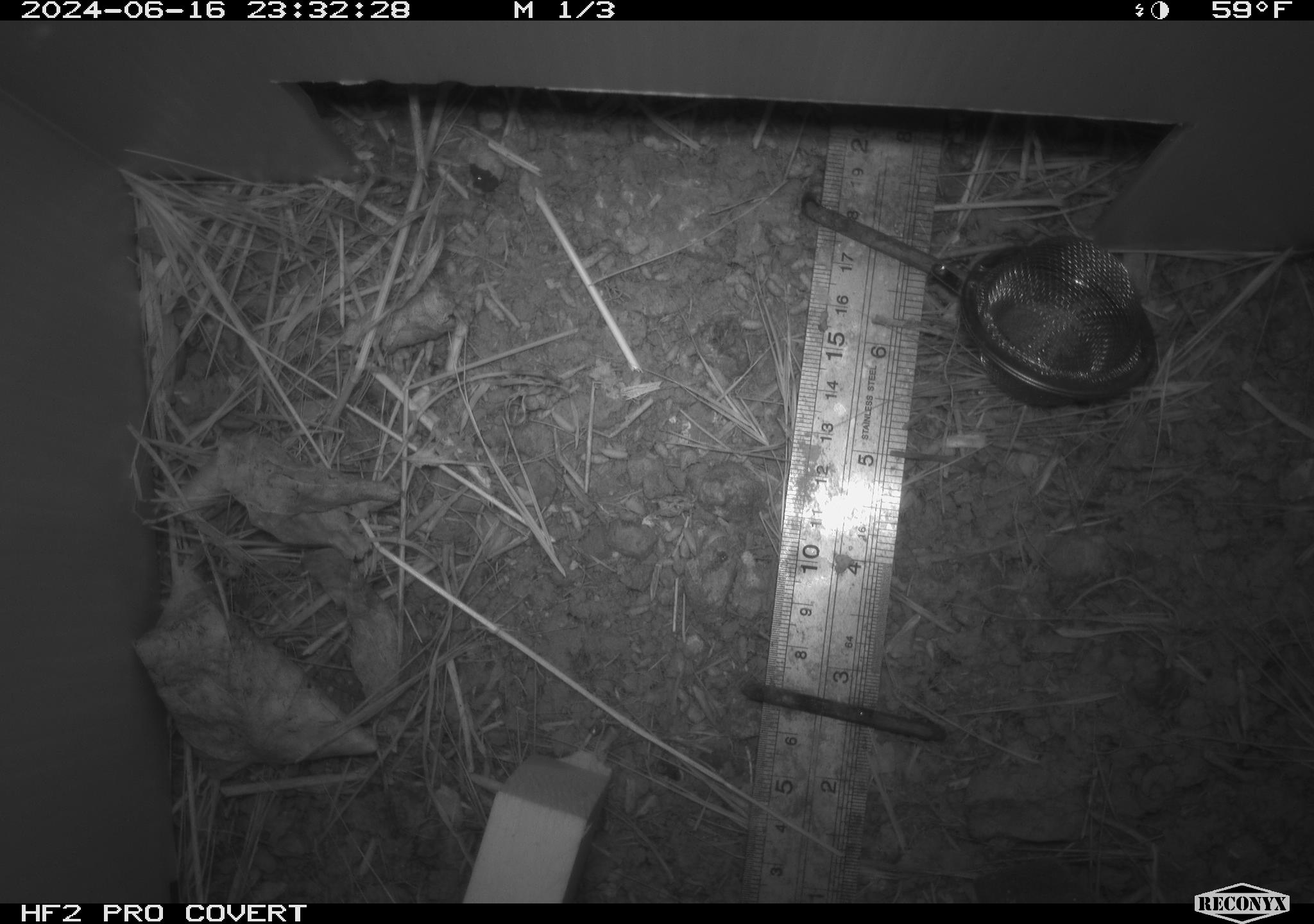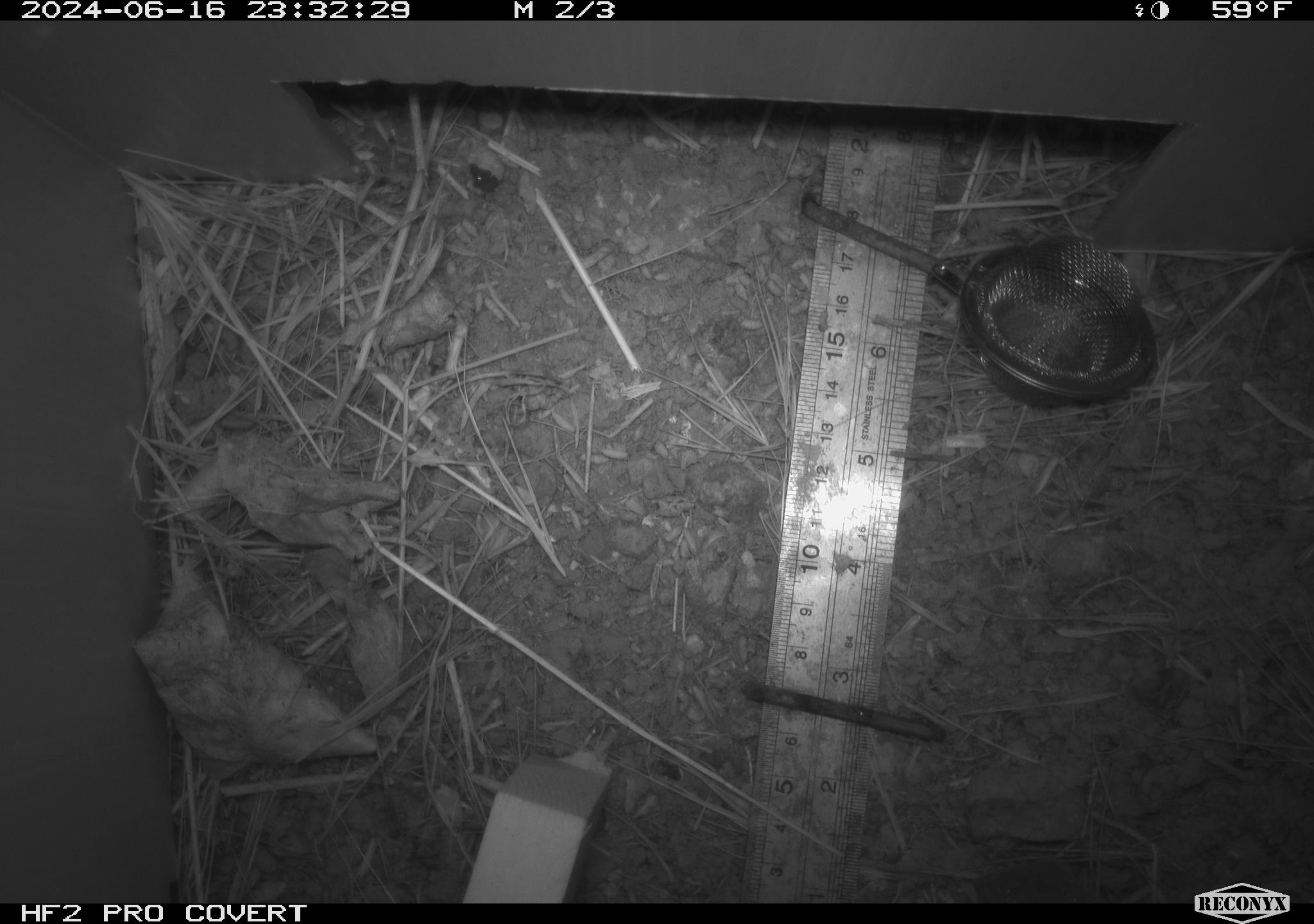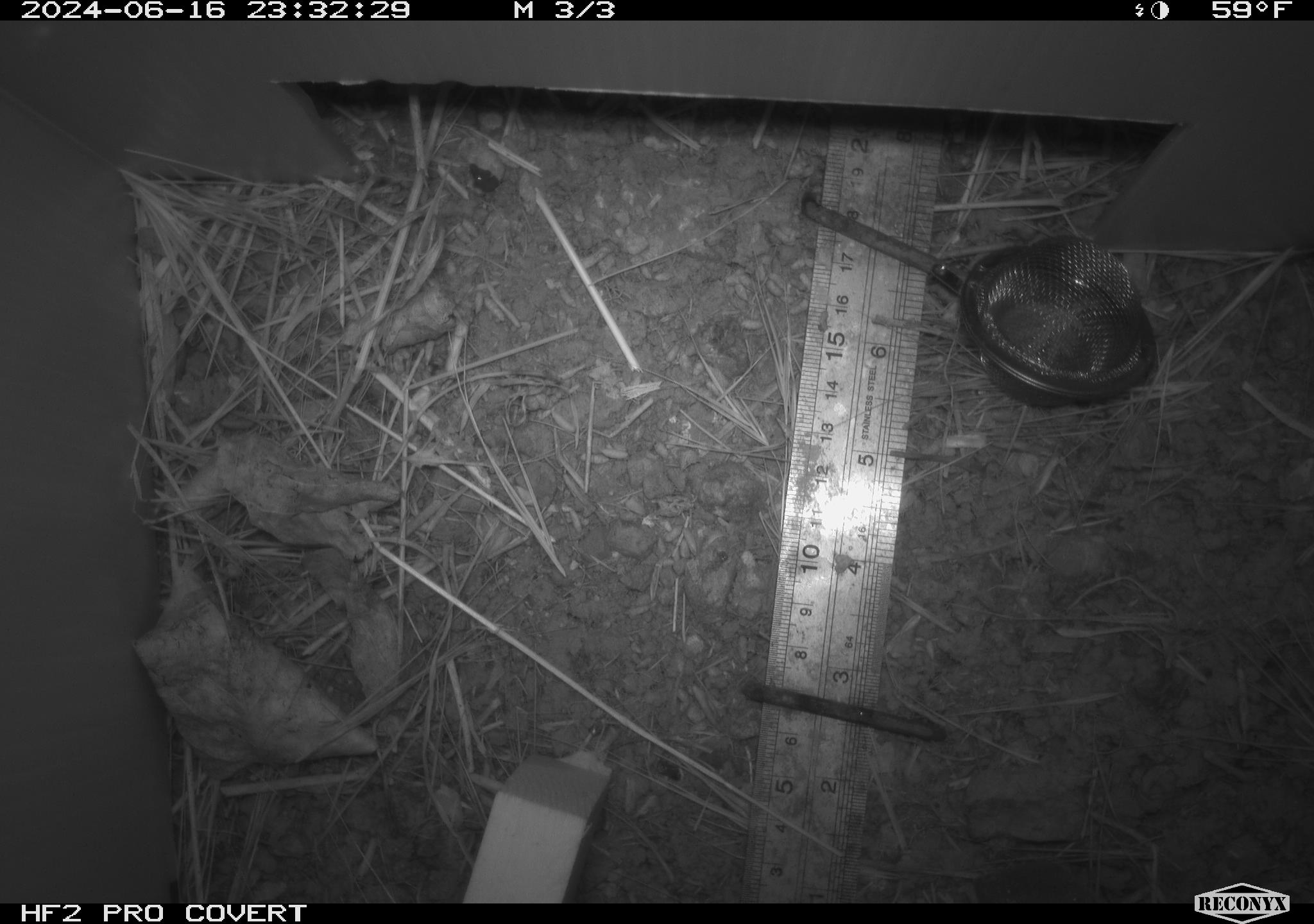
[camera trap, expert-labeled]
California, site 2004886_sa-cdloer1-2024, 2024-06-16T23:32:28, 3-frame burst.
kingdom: Animalia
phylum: Arthropoda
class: Insecta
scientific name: Insecta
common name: insect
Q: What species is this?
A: Insect (Insecta).